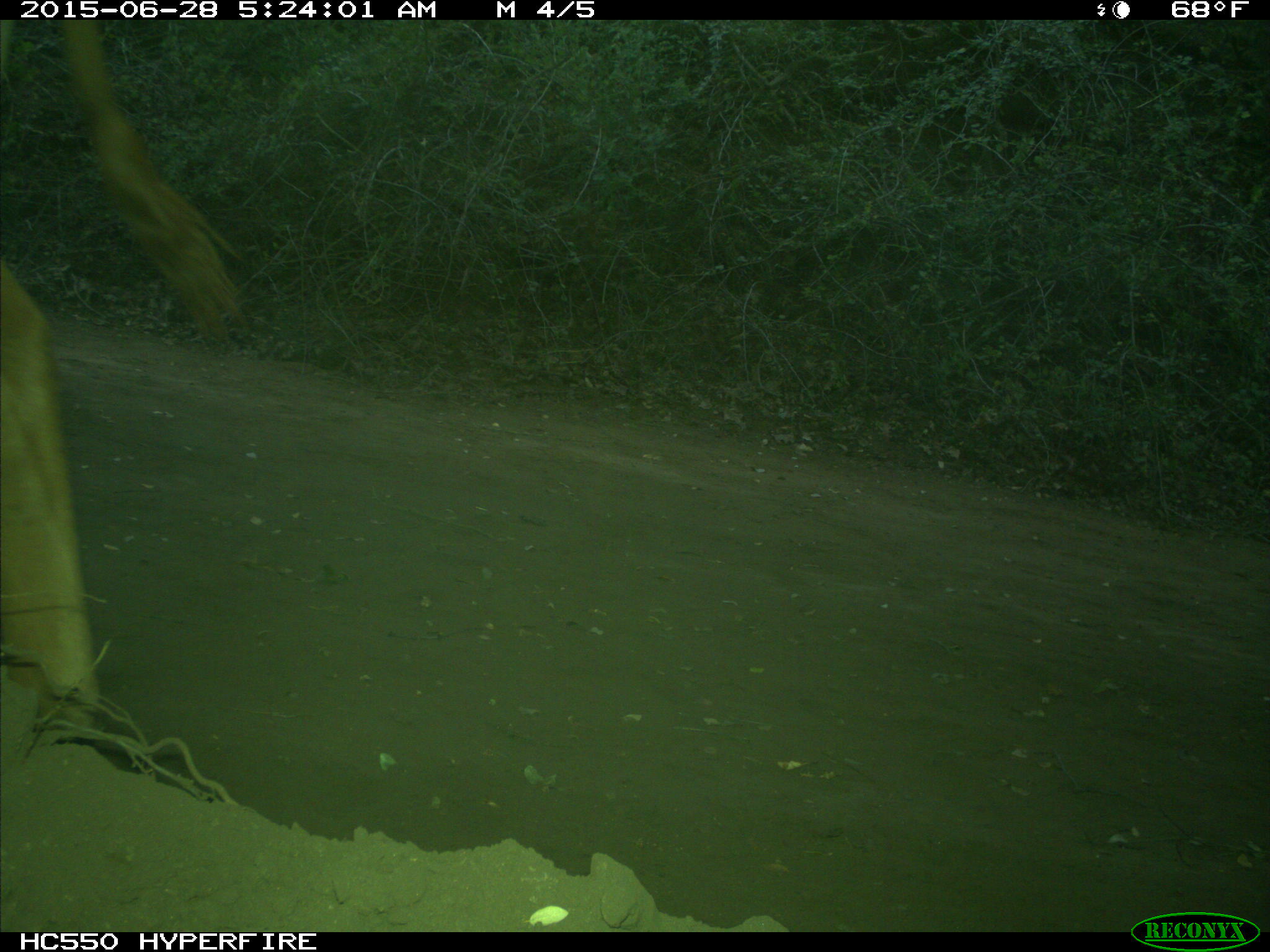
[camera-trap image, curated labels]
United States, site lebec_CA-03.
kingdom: Animalia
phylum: Chordata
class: Mammalia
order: Artiodactyla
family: Bovidae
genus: Bos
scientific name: Bos taurus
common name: domestic cow